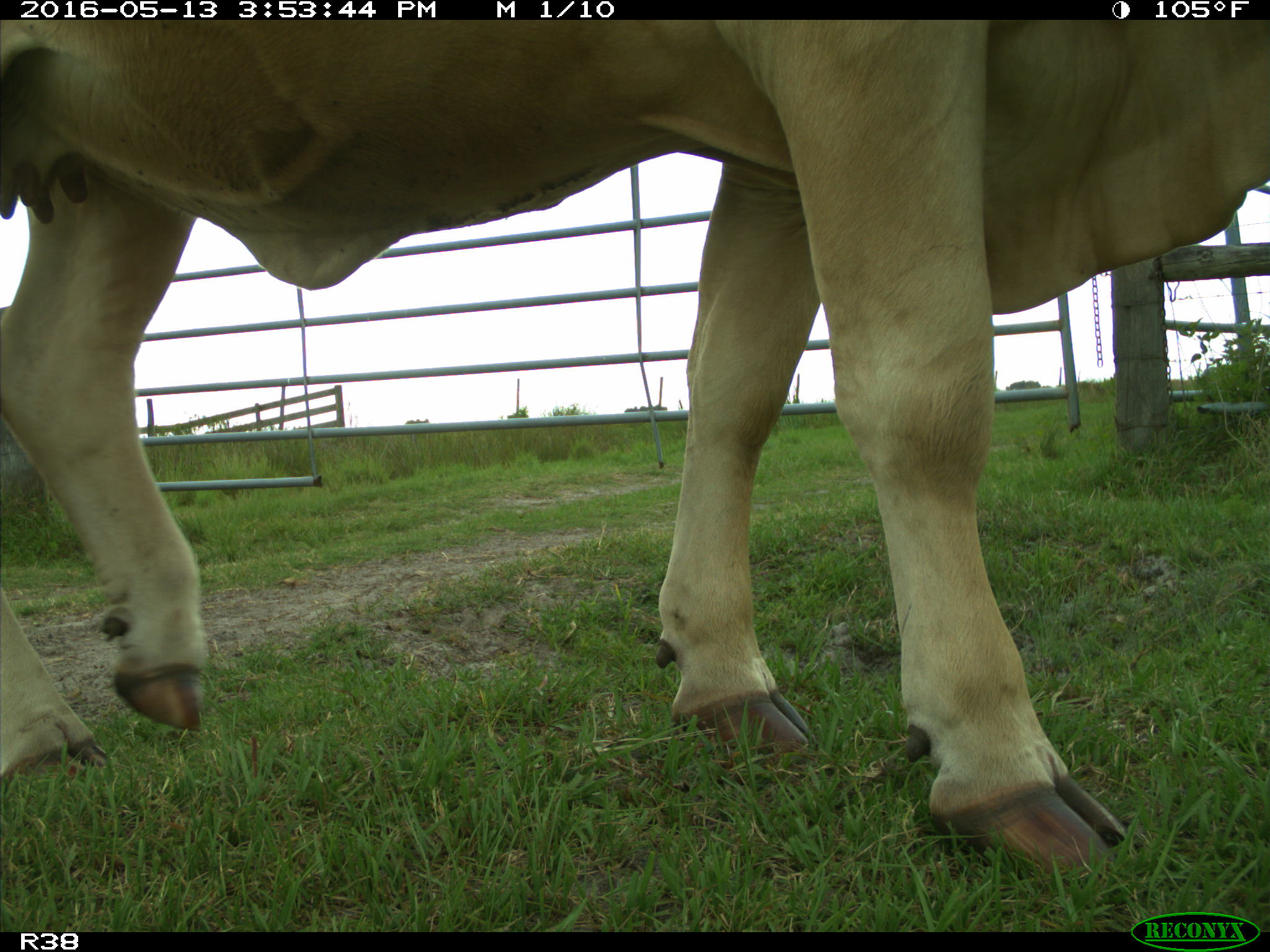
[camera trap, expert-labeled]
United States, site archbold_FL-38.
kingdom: Animalia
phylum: Chordata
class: Mammalia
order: Artiodactyla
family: Bovidae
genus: Bos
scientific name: Bos taurus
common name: domestic cow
Bos taurus (domestic cow).